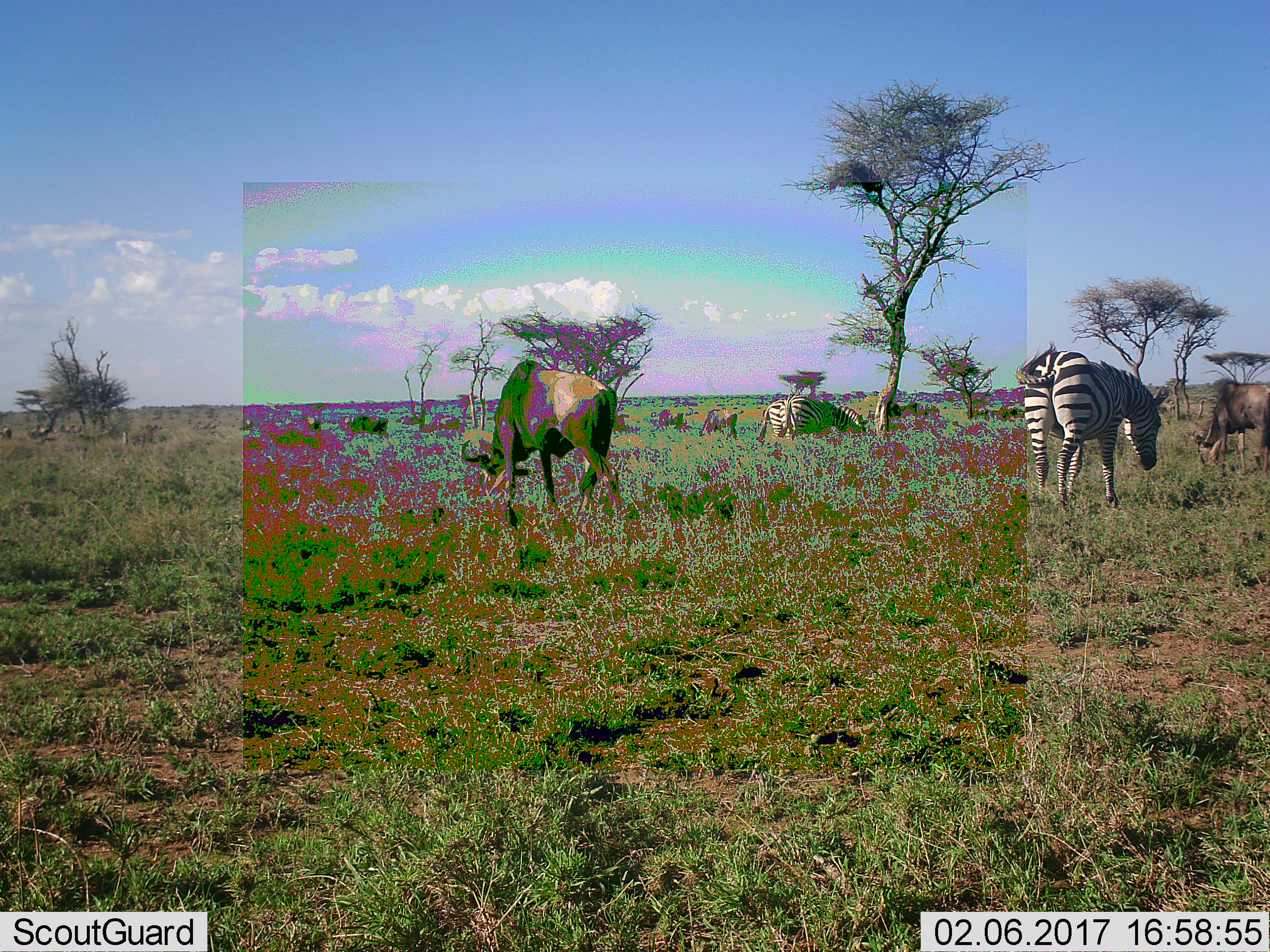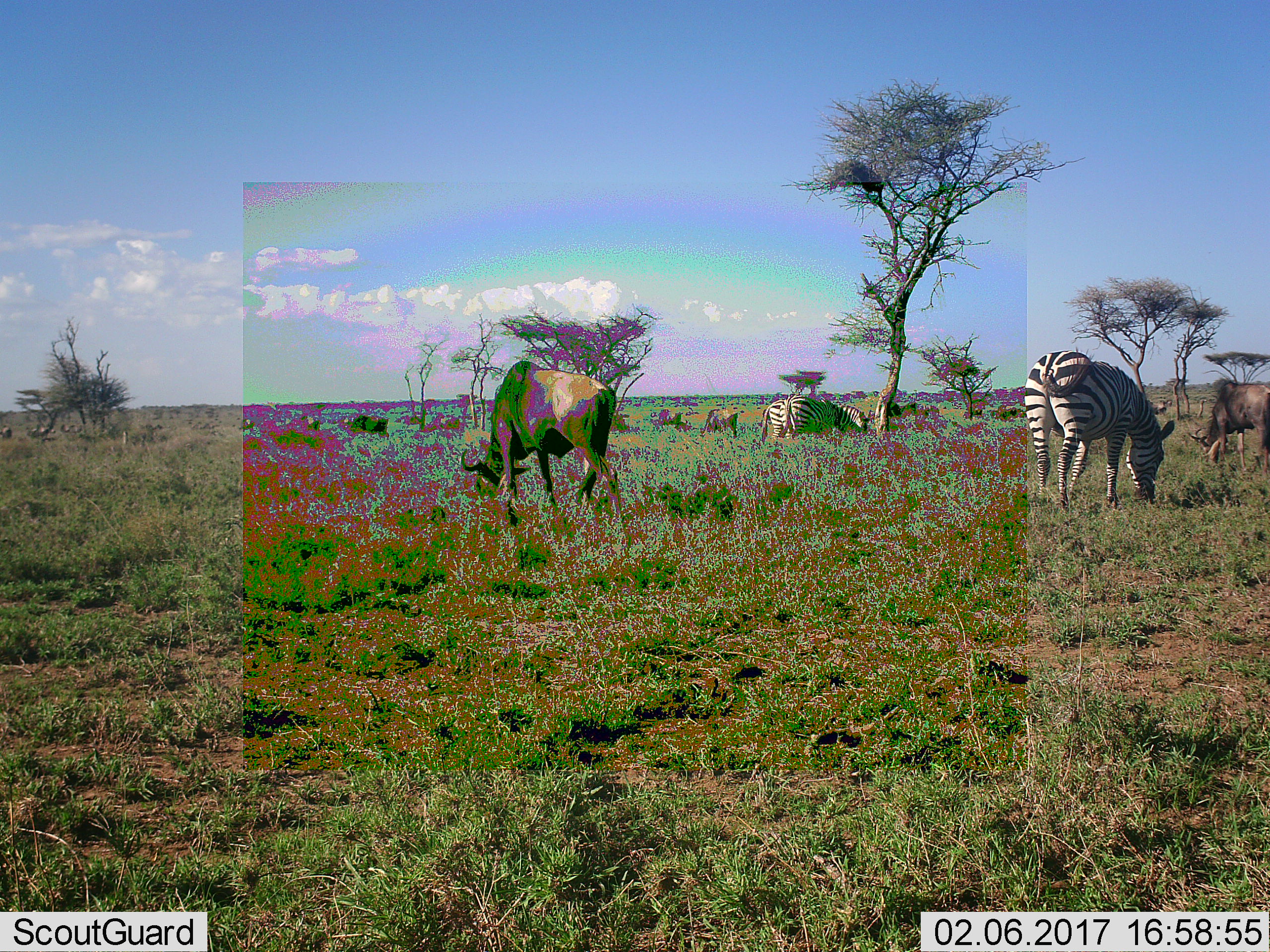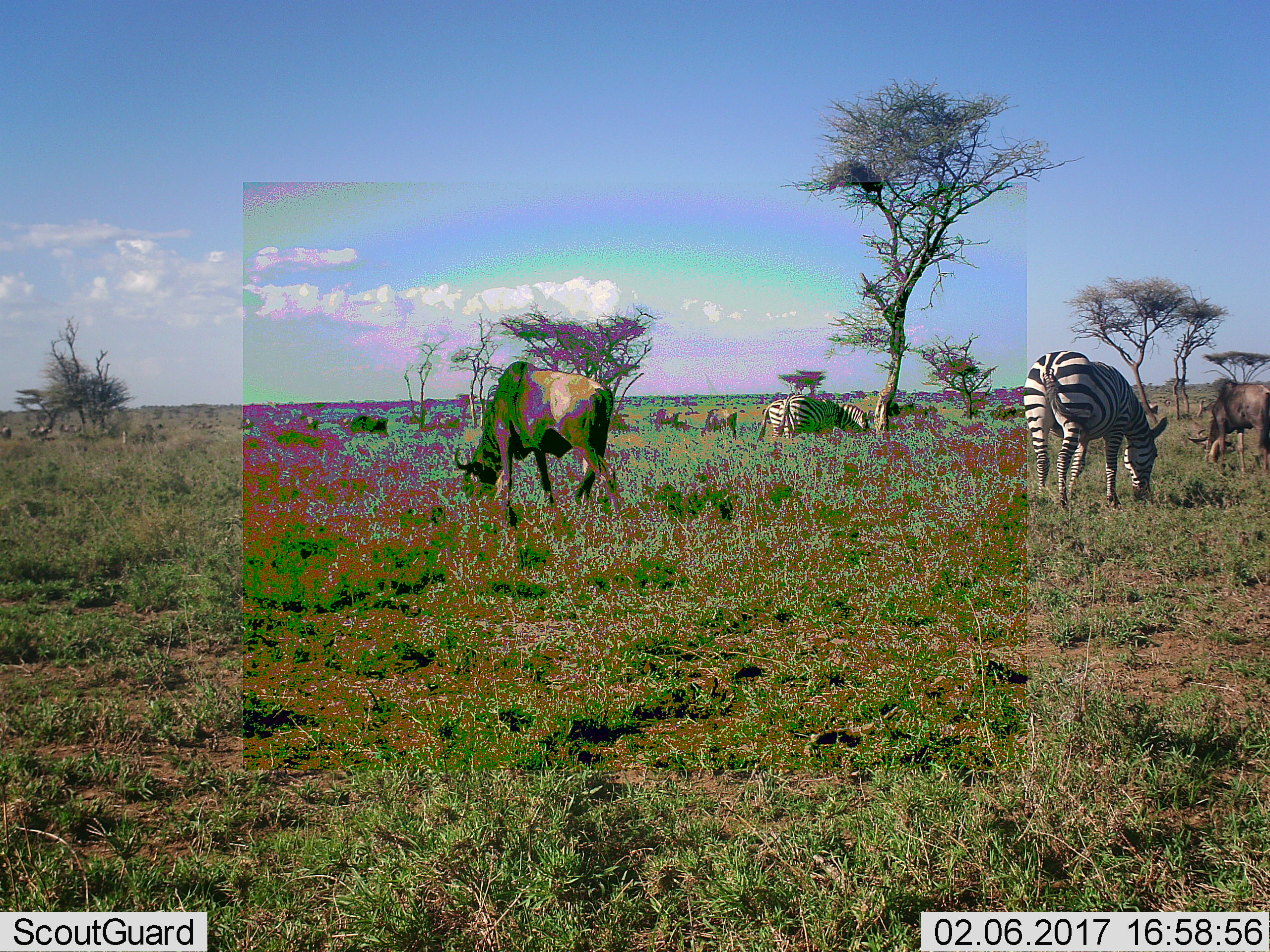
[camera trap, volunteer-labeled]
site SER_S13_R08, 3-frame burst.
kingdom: Animalia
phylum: Chordata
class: Mammalia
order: Artiodactyla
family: Bovidae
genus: Connochaetes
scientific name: Connochaetes taurinus taurinus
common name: blue wildebeest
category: wildebeestblue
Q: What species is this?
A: Wildebeestblue (blue wildebeest) (Connochaetes taurinus taurinus).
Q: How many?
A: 8.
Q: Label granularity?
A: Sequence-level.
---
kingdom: Animalia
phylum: Chordata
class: Mammalia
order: Perissodactyla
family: Equidae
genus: Equus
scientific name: Equus quagga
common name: plains zebra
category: zebraplains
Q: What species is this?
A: Zebraplains (plains zebra) (Equus quagga).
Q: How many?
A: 3.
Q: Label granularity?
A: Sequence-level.